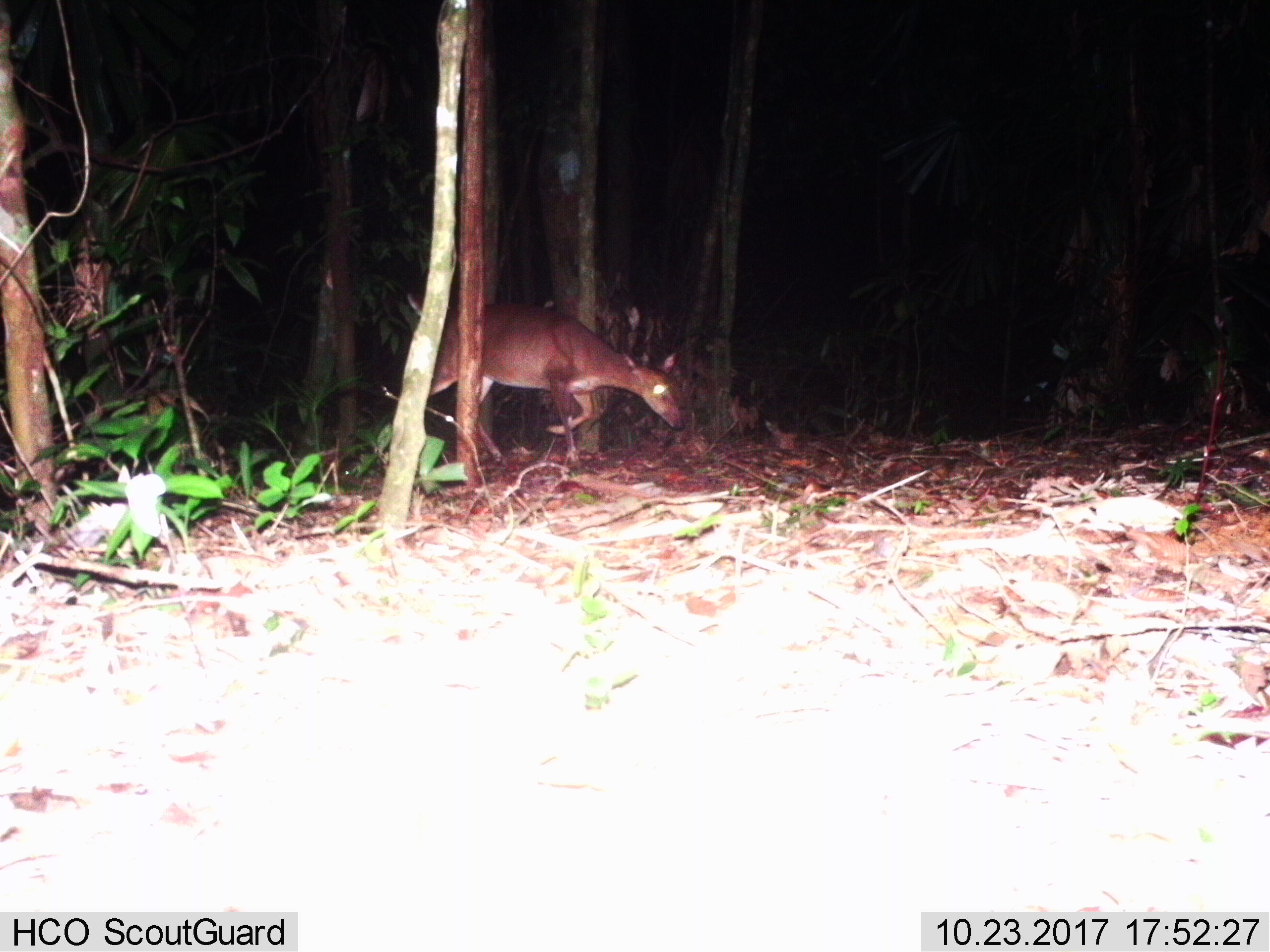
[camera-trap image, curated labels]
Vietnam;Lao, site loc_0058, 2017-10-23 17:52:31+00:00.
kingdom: Animalia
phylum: Chordata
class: Mammalia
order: Artiodactyla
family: Cervidae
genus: Muntiacus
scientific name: Muntiacus vuquangensis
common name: large-antlered muntjac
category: large antlered muntjac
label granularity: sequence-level